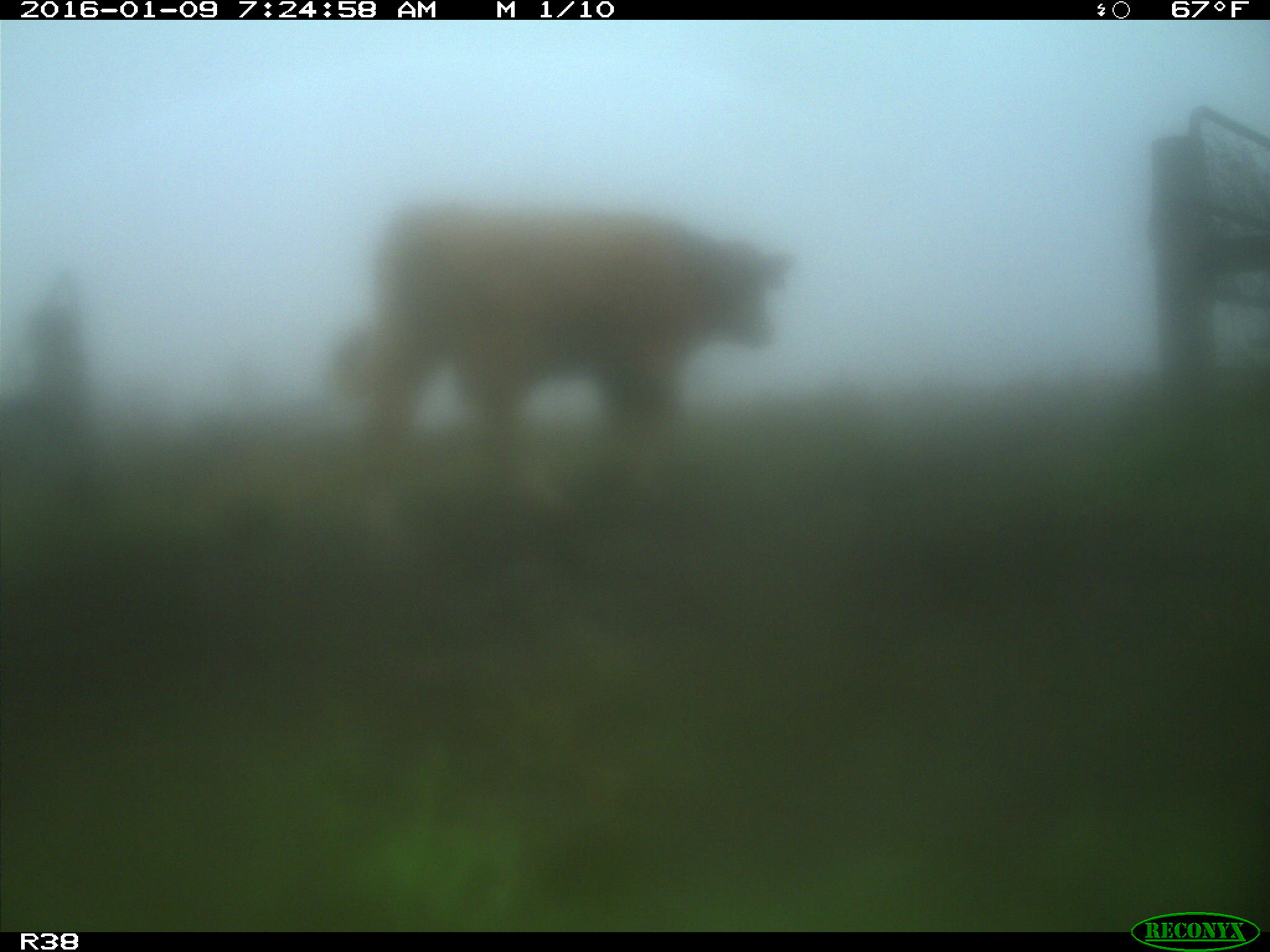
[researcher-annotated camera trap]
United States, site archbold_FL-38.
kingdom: Animalia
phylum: Chordata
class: Mammalia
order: Artiodactyla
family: Bovidae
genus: Bos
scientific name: Bos taurus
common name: domestic cow